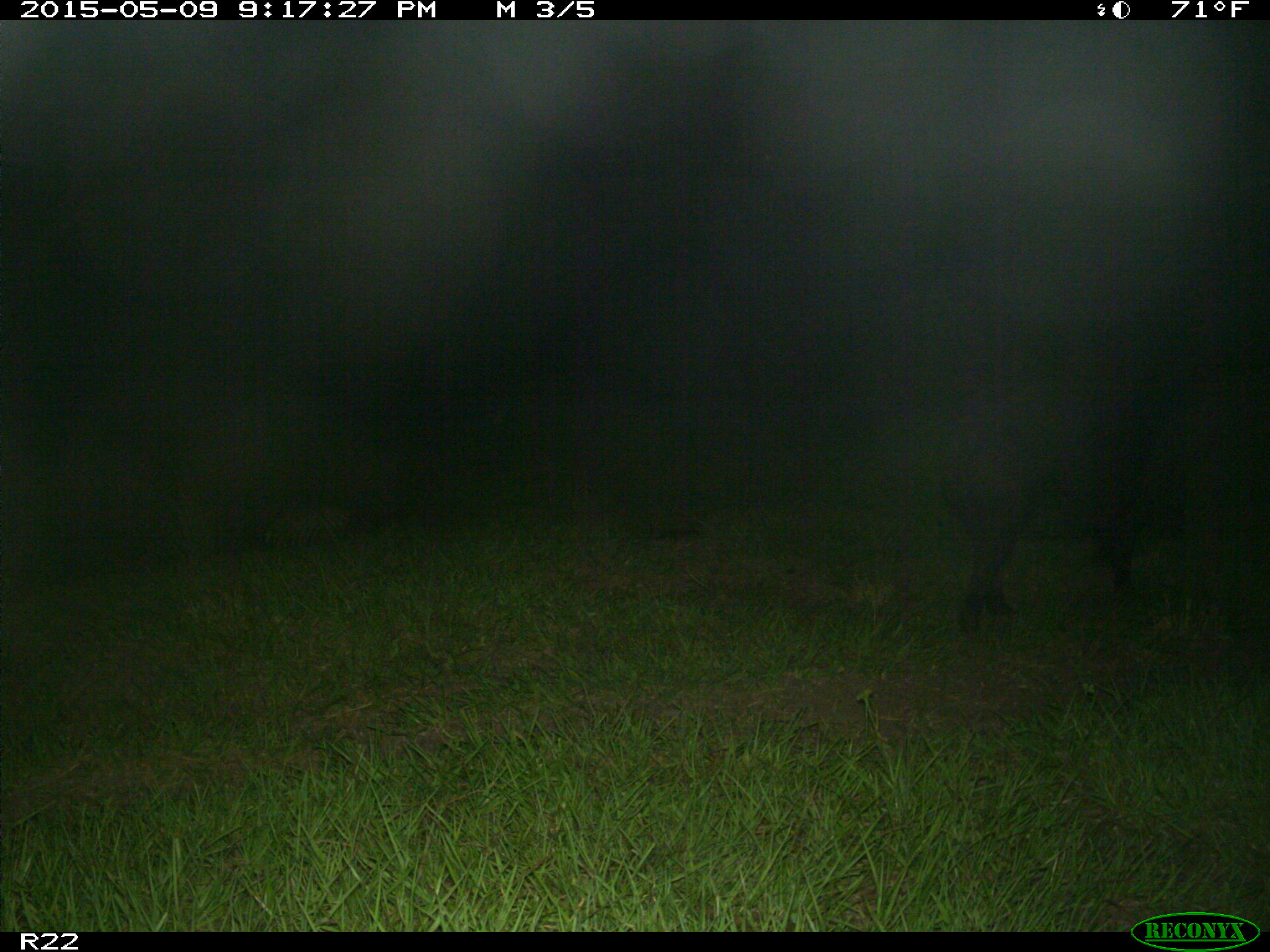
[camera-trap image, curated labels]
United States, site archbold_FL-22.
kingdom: Animalia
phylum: Chordata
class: Mammalia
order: Artiodactyla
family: Bovidae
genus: Bos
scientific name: Bos taurus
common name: domestic cow